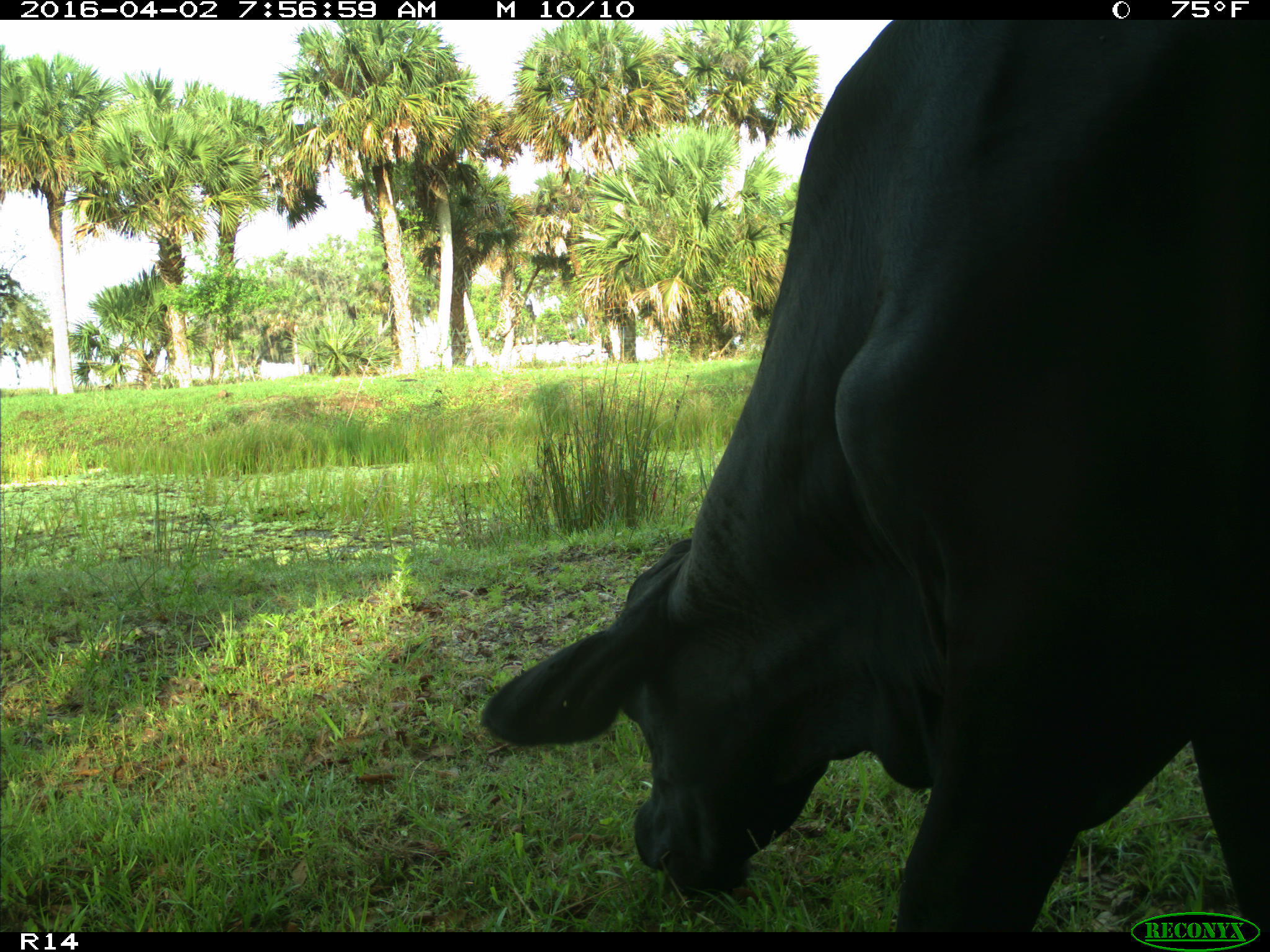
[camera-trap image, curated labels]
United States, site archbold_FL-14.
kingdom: Animalia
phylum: Chordata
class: Mammalia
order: Artiodactyla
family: Bovidae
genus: Bos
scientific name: Bos taurus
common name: domestic cow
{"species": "Bos taurus (domestic cow)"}